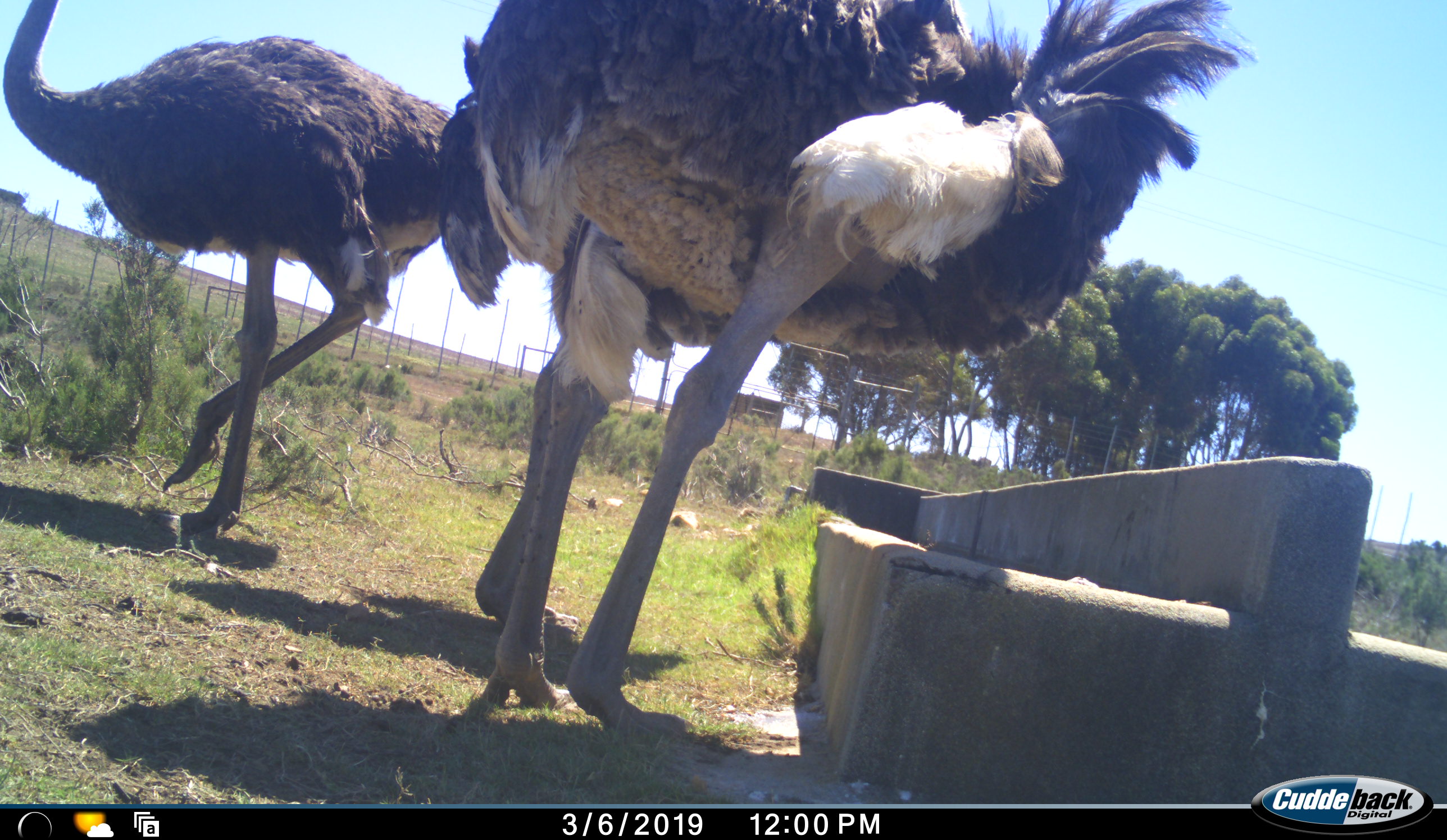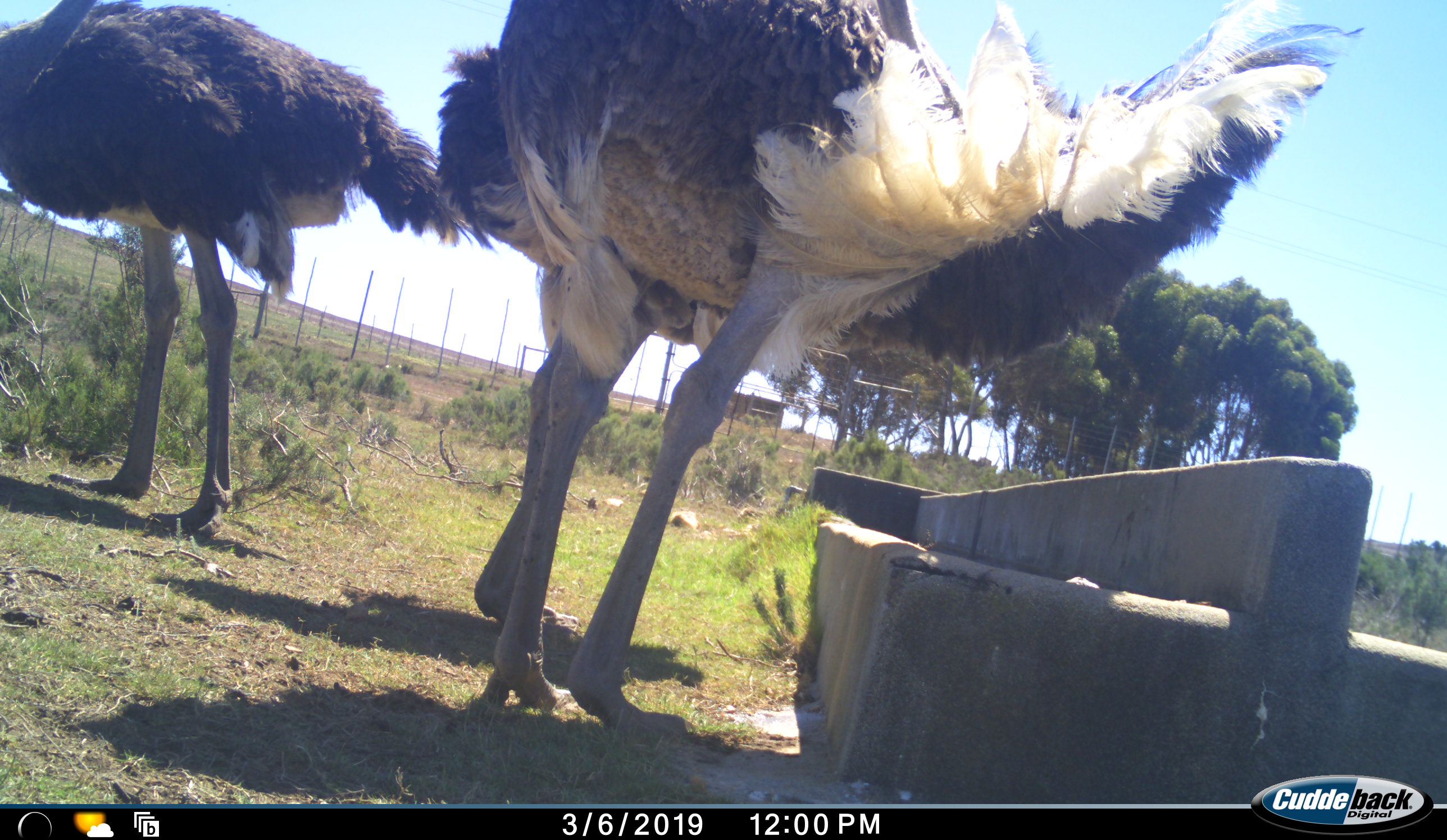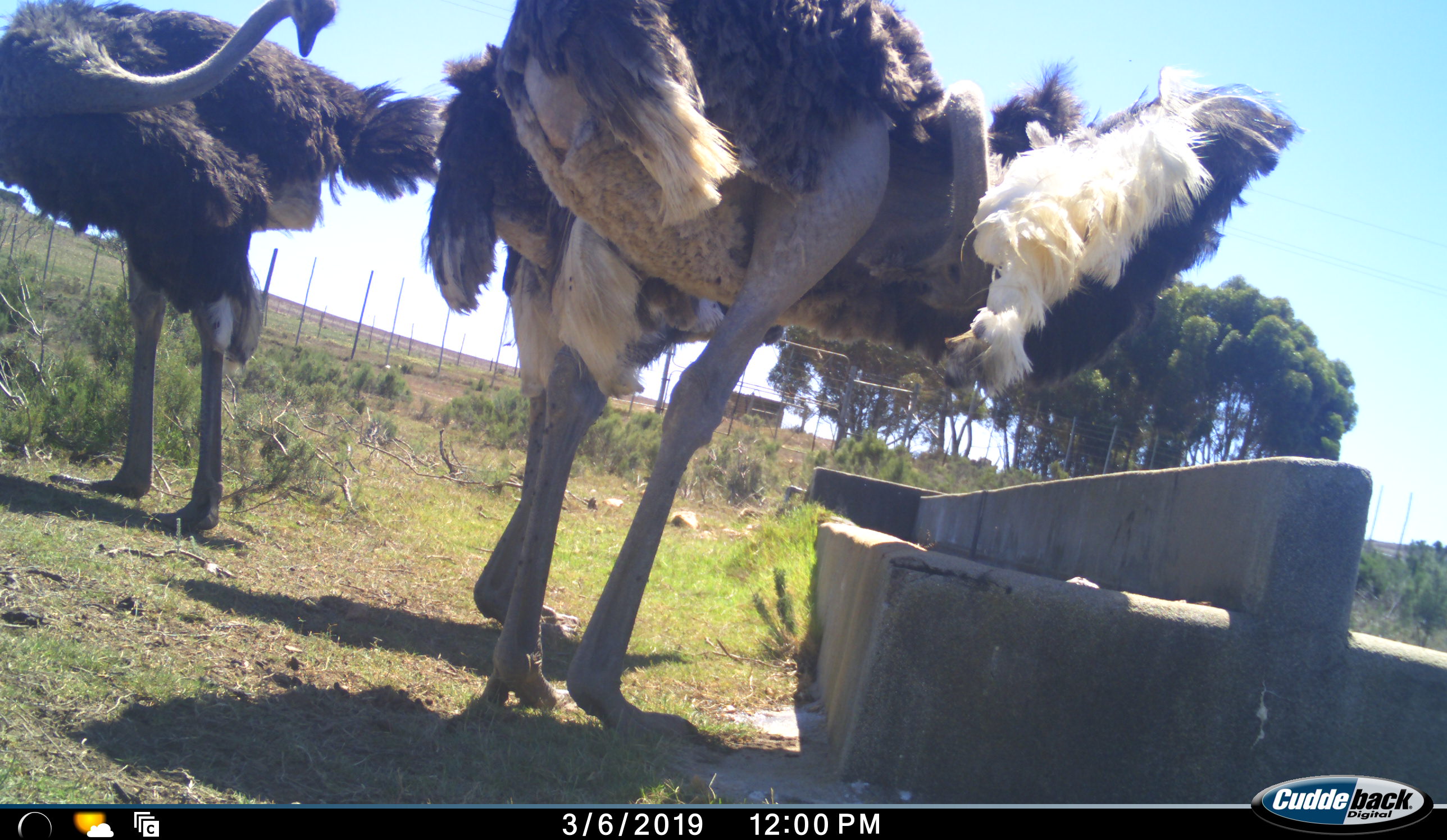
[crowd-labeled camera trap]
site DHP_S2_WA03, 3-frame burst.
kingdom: Animalia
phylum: Chordata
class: Aves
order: Struthioniformes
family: Struthionidae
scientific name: Struthionidae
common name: ostrich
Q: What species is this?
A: Ostrich (Struthionidae).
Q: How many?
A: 3.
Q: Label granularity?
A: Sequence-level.